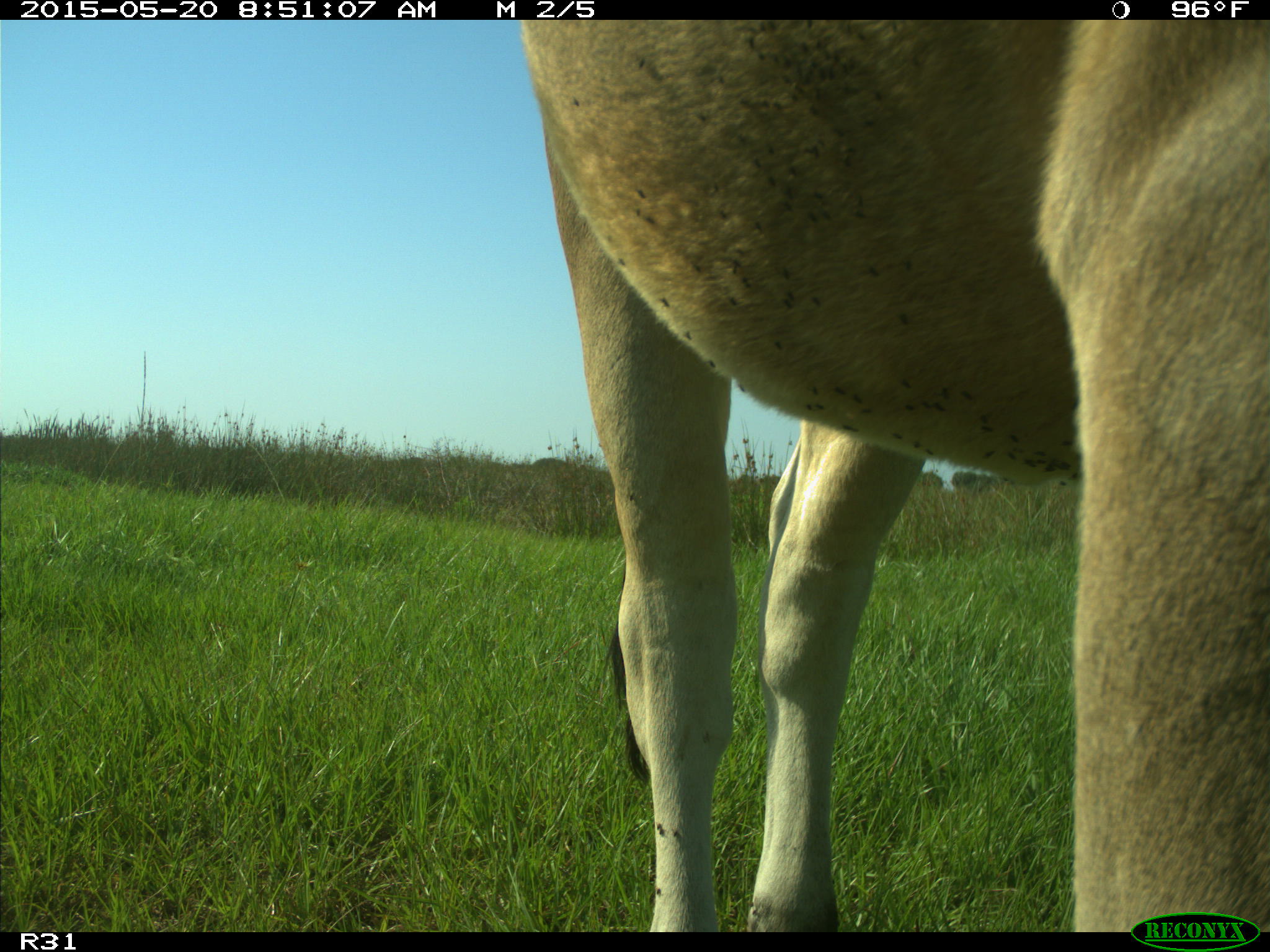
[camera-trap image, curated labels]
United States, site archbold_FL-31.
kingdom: Animalia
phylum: Chordata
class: Mammalia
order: Artiodactyla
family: Bovidae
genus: Bos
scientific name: Bos taurus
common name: domestic cow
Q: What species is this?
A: Bos taurus (domestic cow).